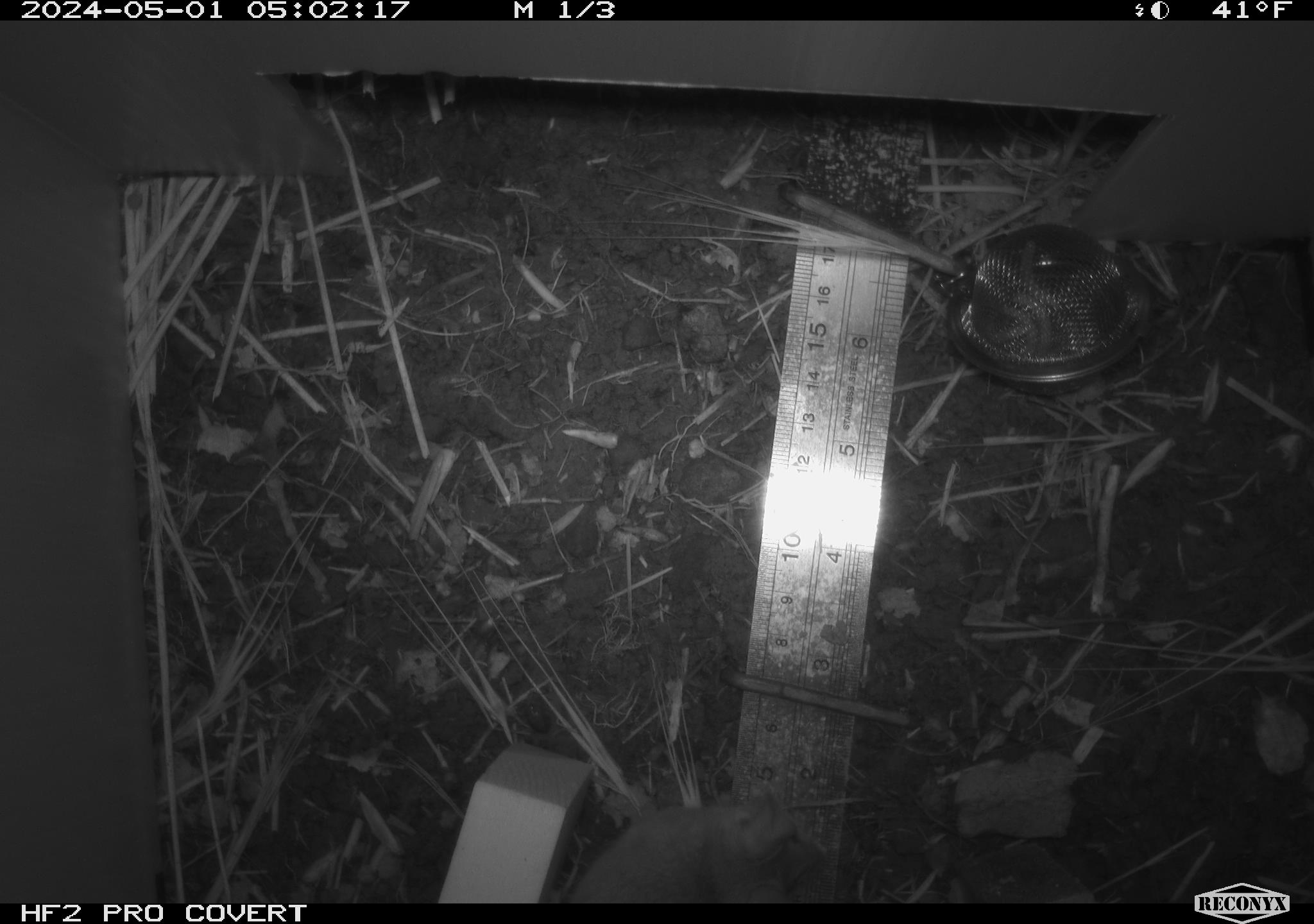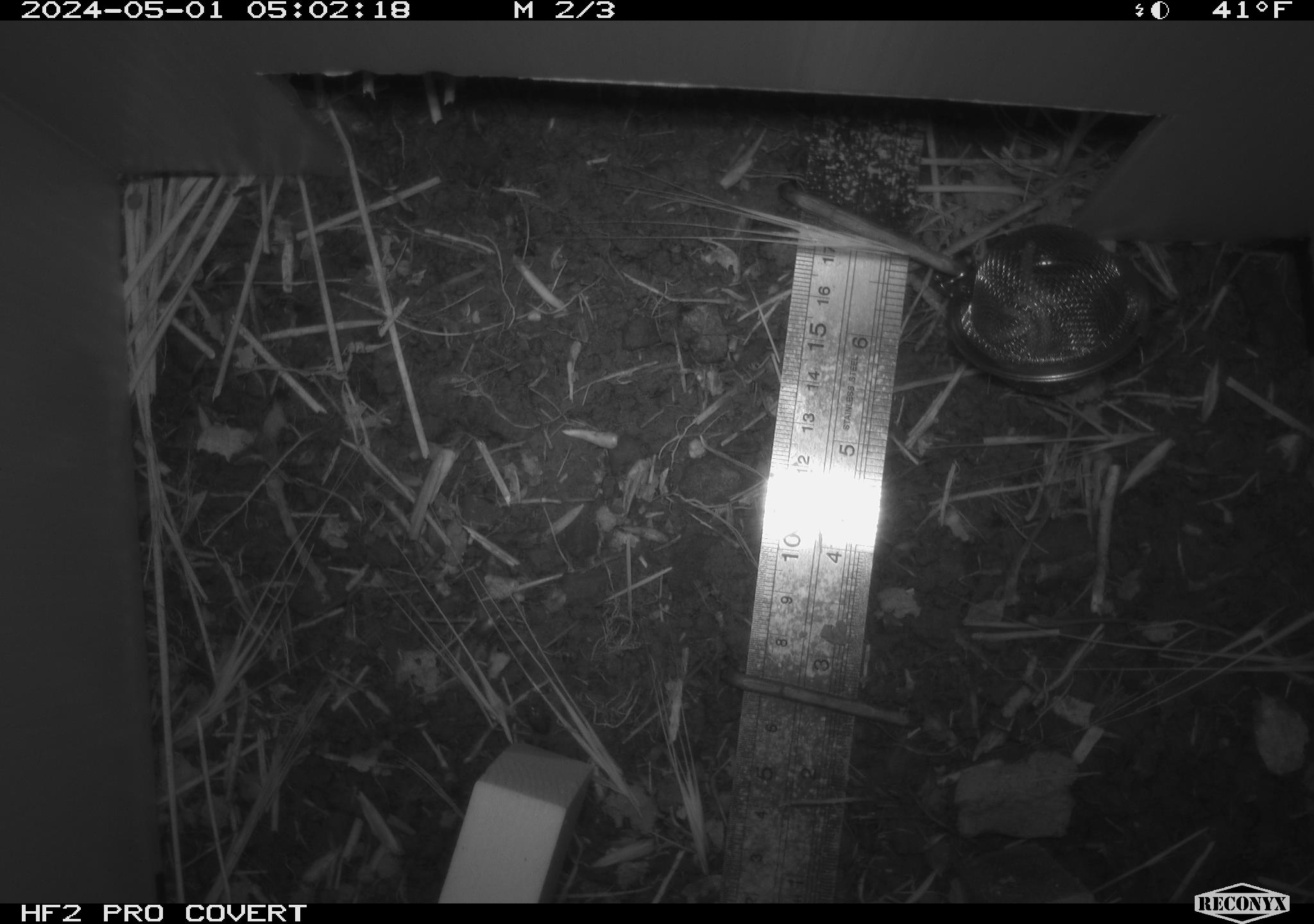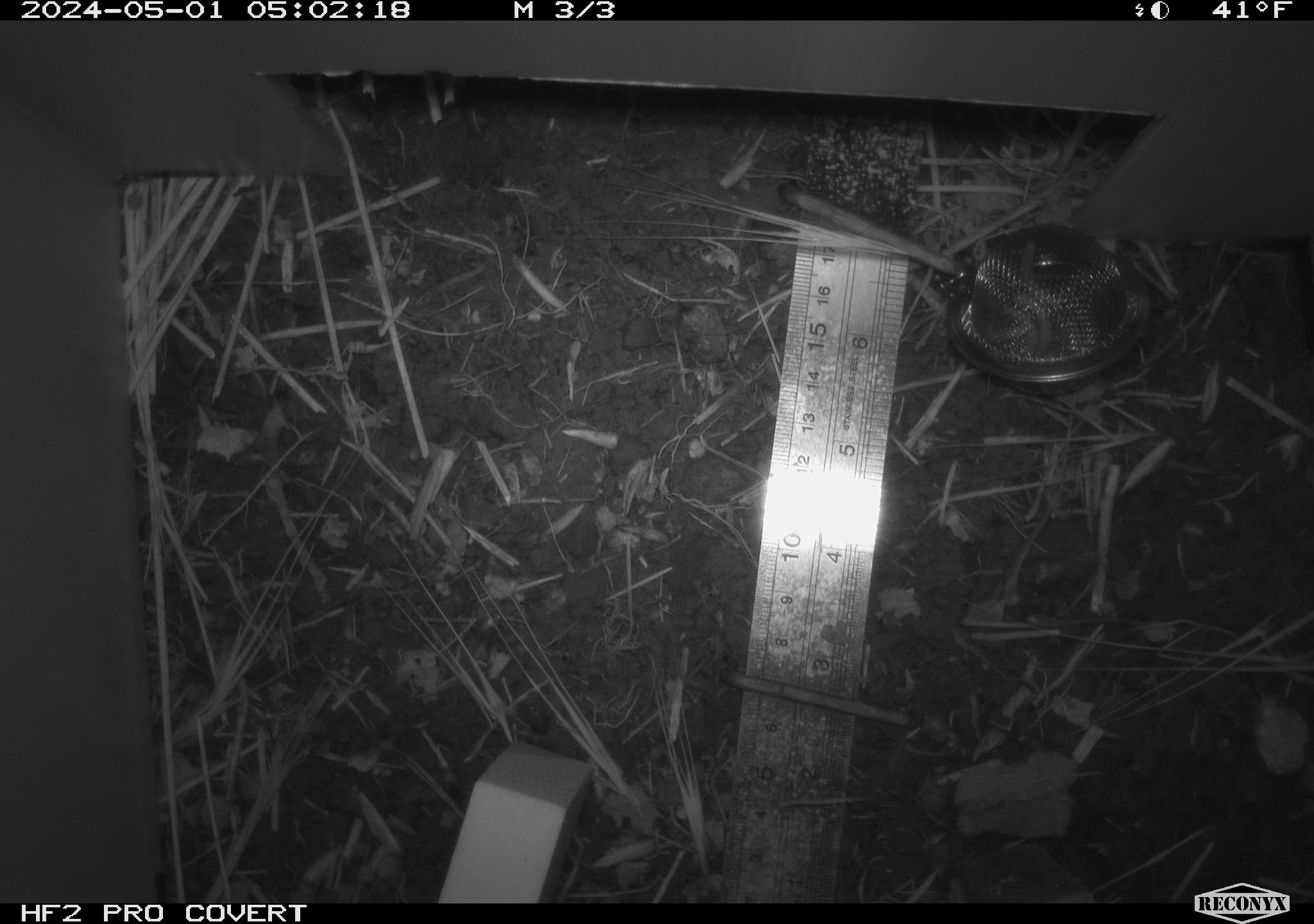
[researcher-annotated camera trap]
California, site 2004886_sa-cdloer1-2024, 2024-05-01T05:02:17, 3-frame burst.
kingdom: Animalia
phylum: Chordata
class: Mammalia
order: Rodentia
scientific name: Rodentia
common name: mouse species